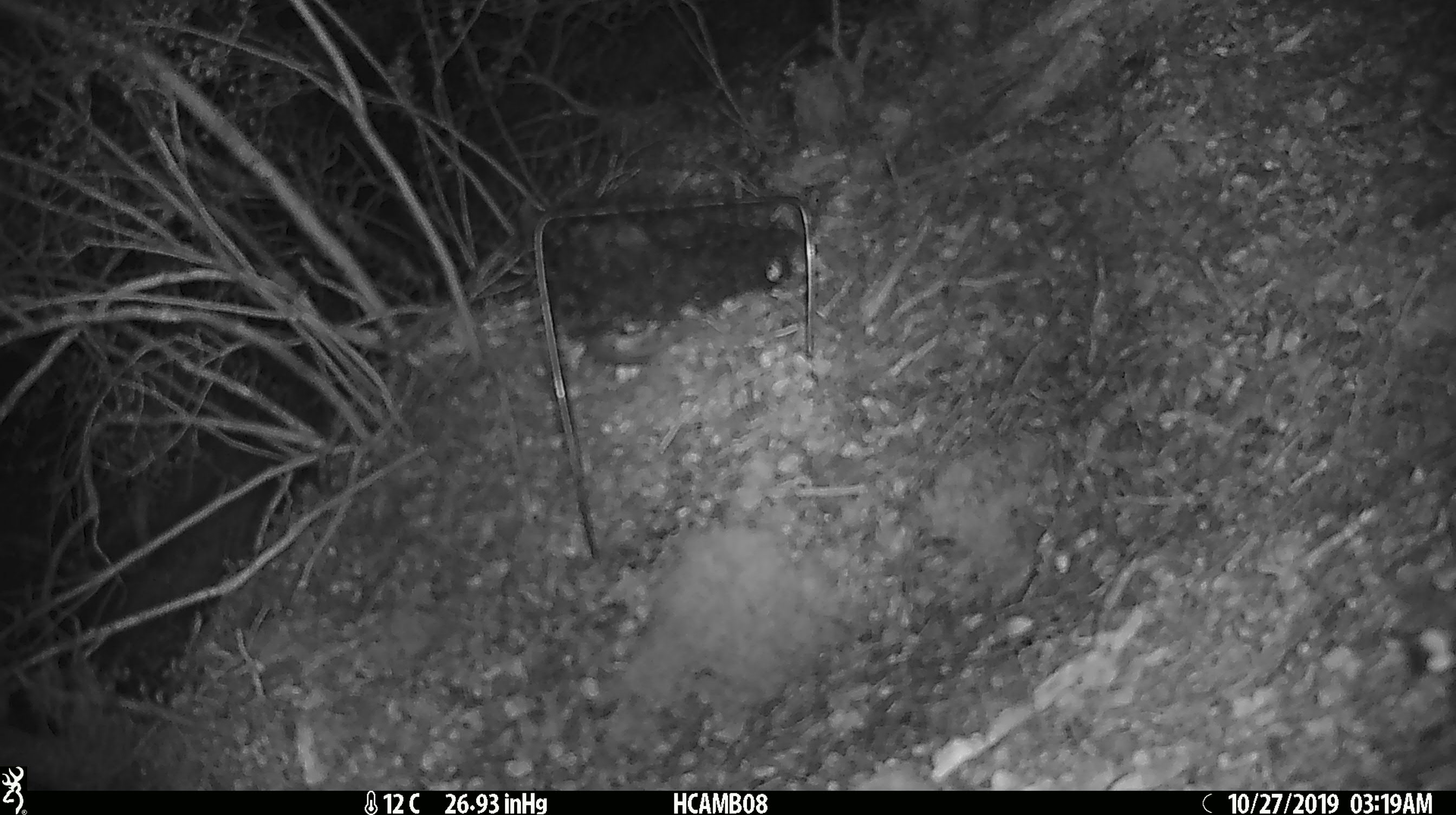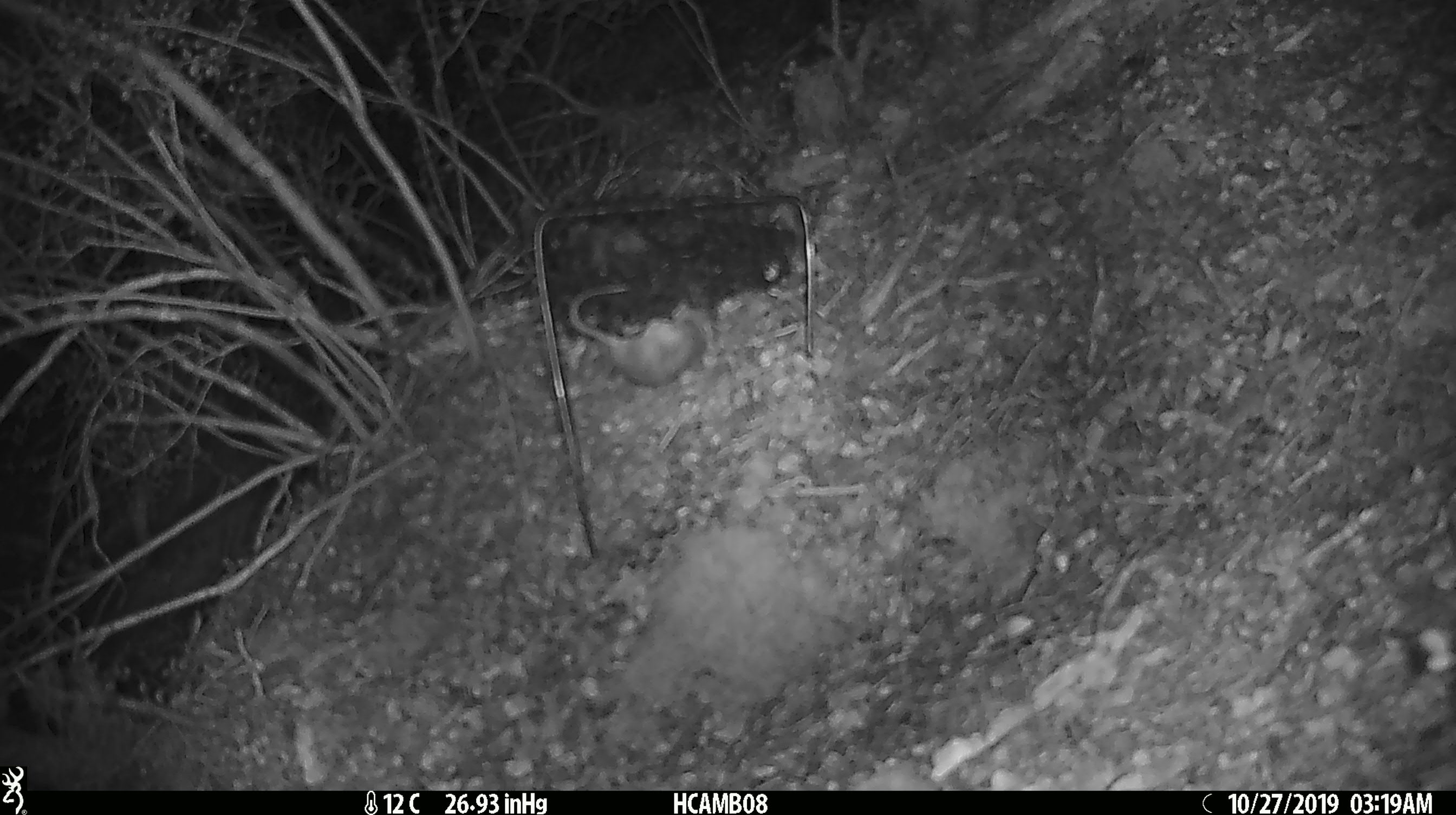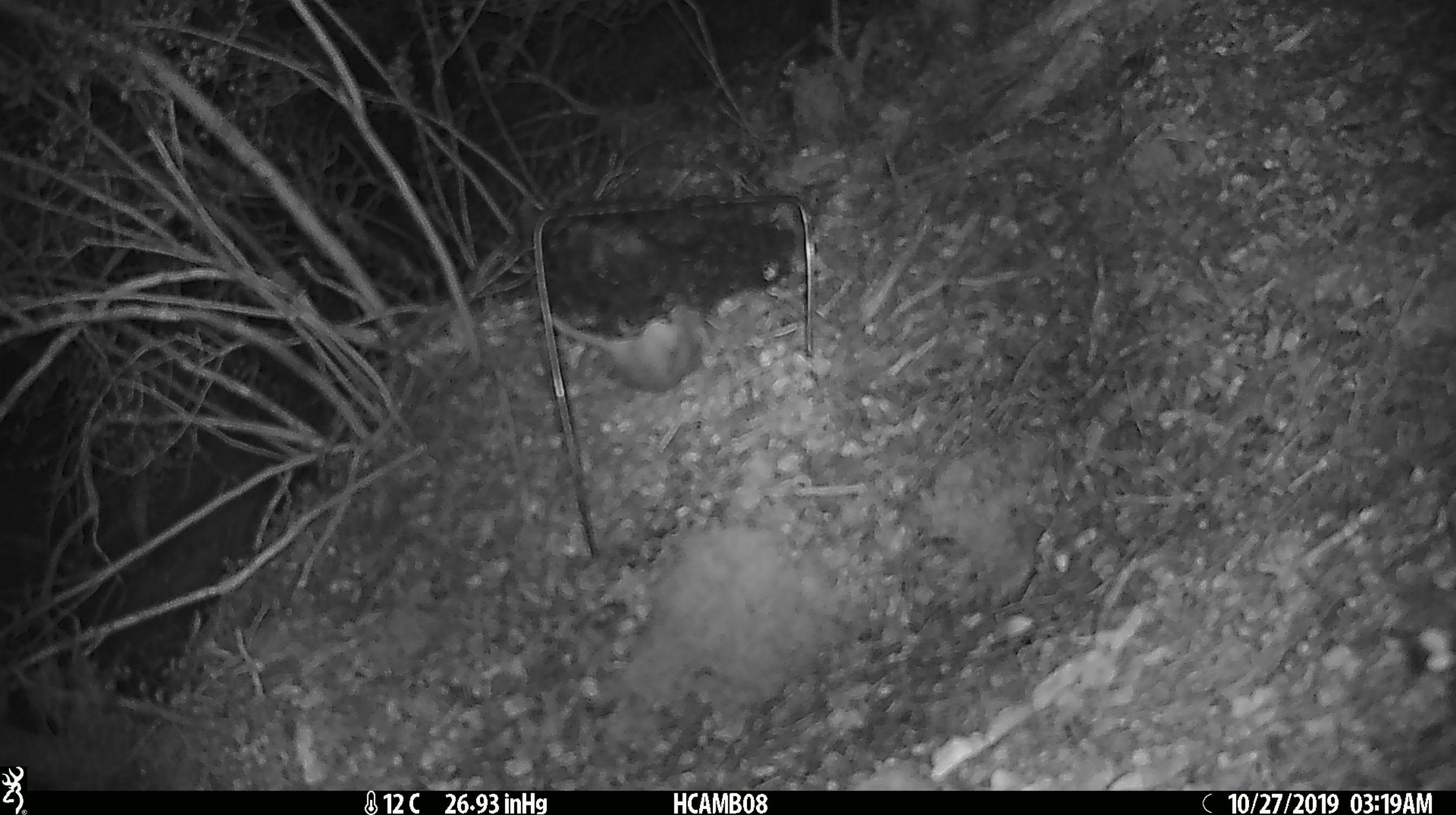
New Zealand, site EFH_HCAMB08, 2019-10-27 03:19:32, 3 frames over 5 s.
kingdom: Animalia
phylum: Chordata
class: Mammalia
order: Rodentia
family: Muridae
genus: Mus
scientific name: Mus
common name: mouse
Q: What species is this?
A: Mouse (Mus).